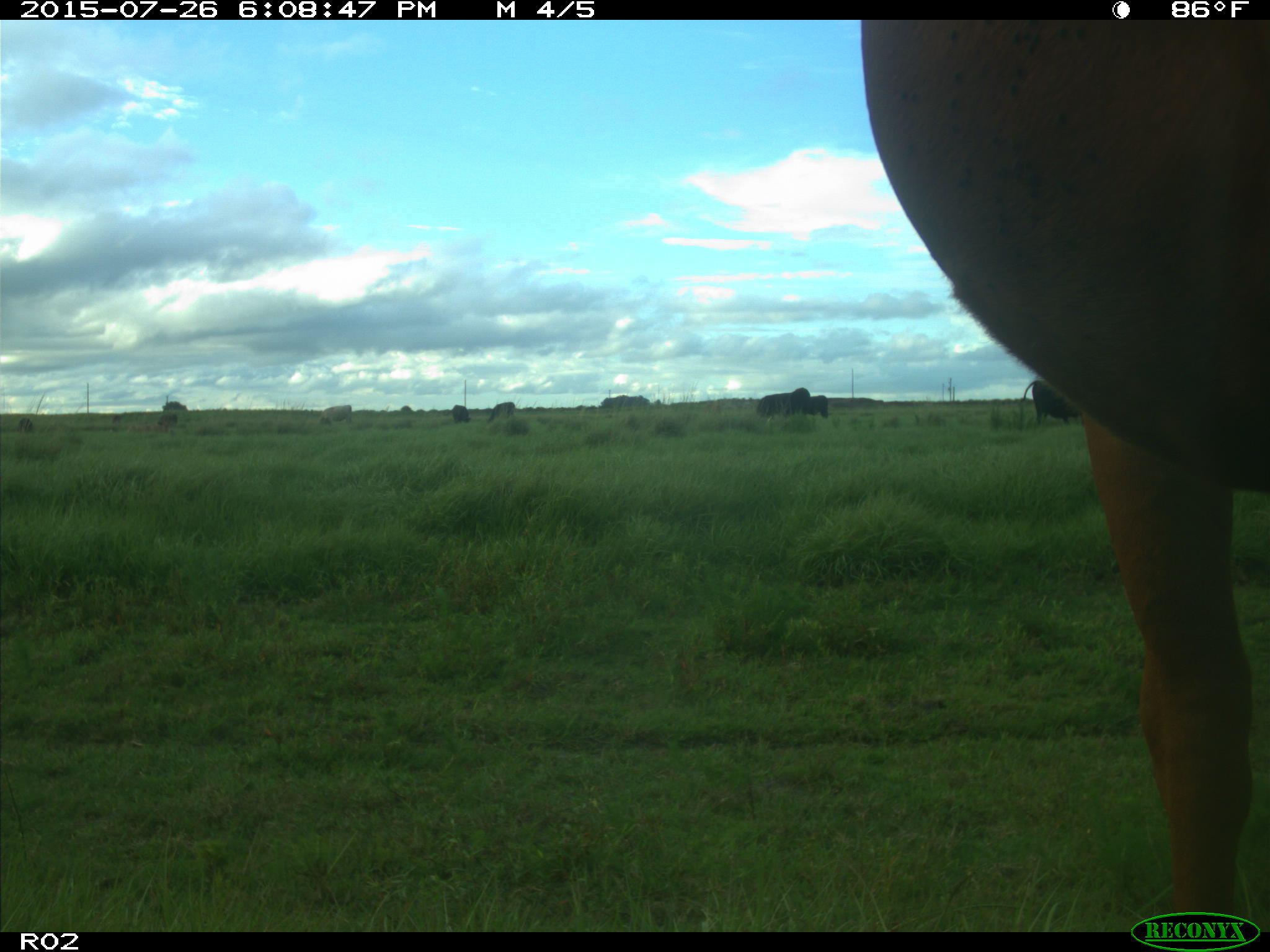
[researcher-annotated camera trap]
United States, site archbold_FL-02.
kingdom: Animalia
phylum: Chordata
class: Mammalia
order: Artiodactyla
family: Bovidae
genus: Bos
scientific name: Bos taurus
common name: domestic cow